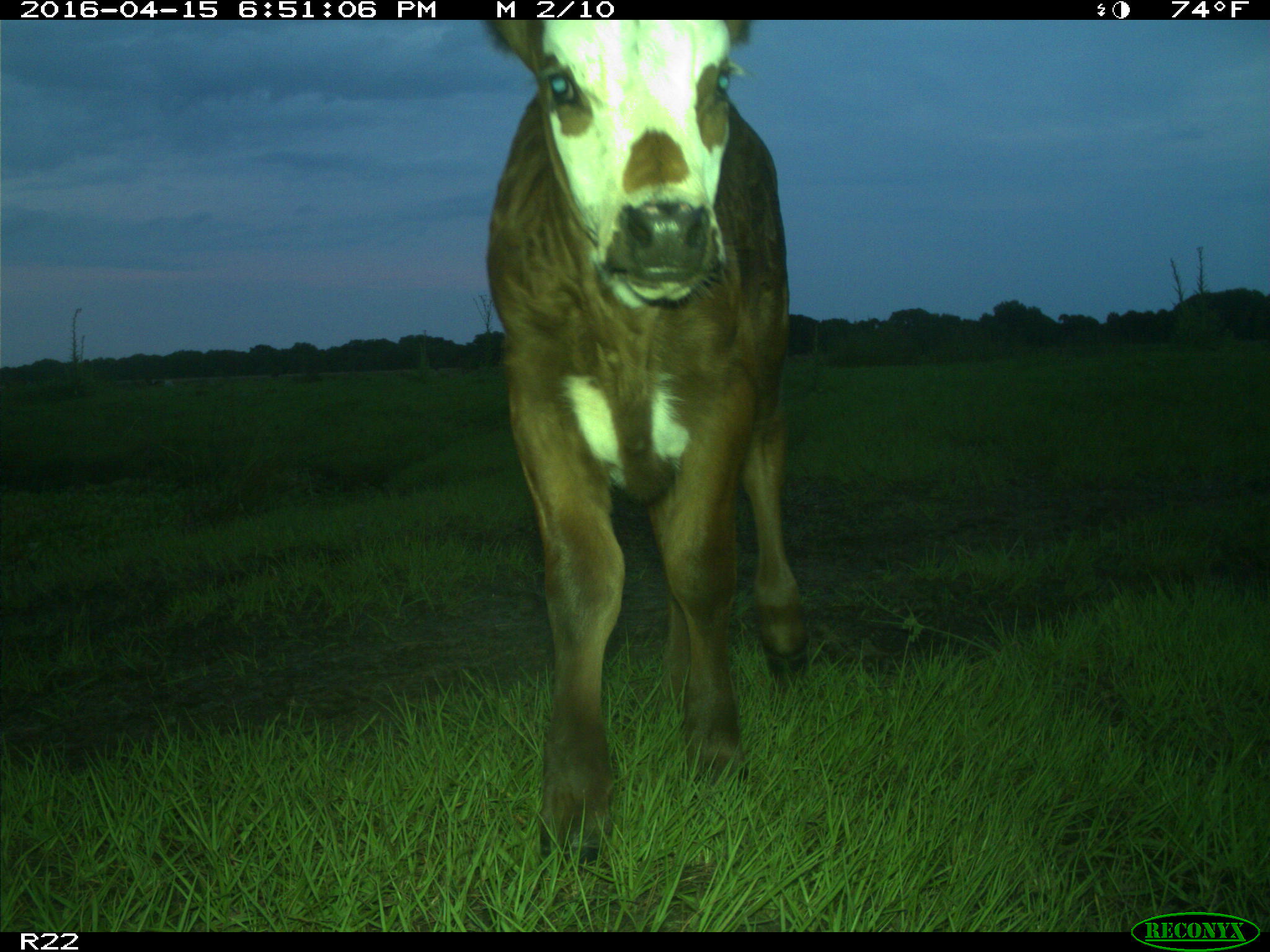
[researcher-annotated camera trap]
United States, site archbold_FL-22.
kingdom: Animalia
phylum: Chordata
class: Mammalia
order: Artiodactyla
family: Bovidae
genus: Bos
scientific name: Bos taurus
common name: domestic cow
Bos taurus (domestic cow).